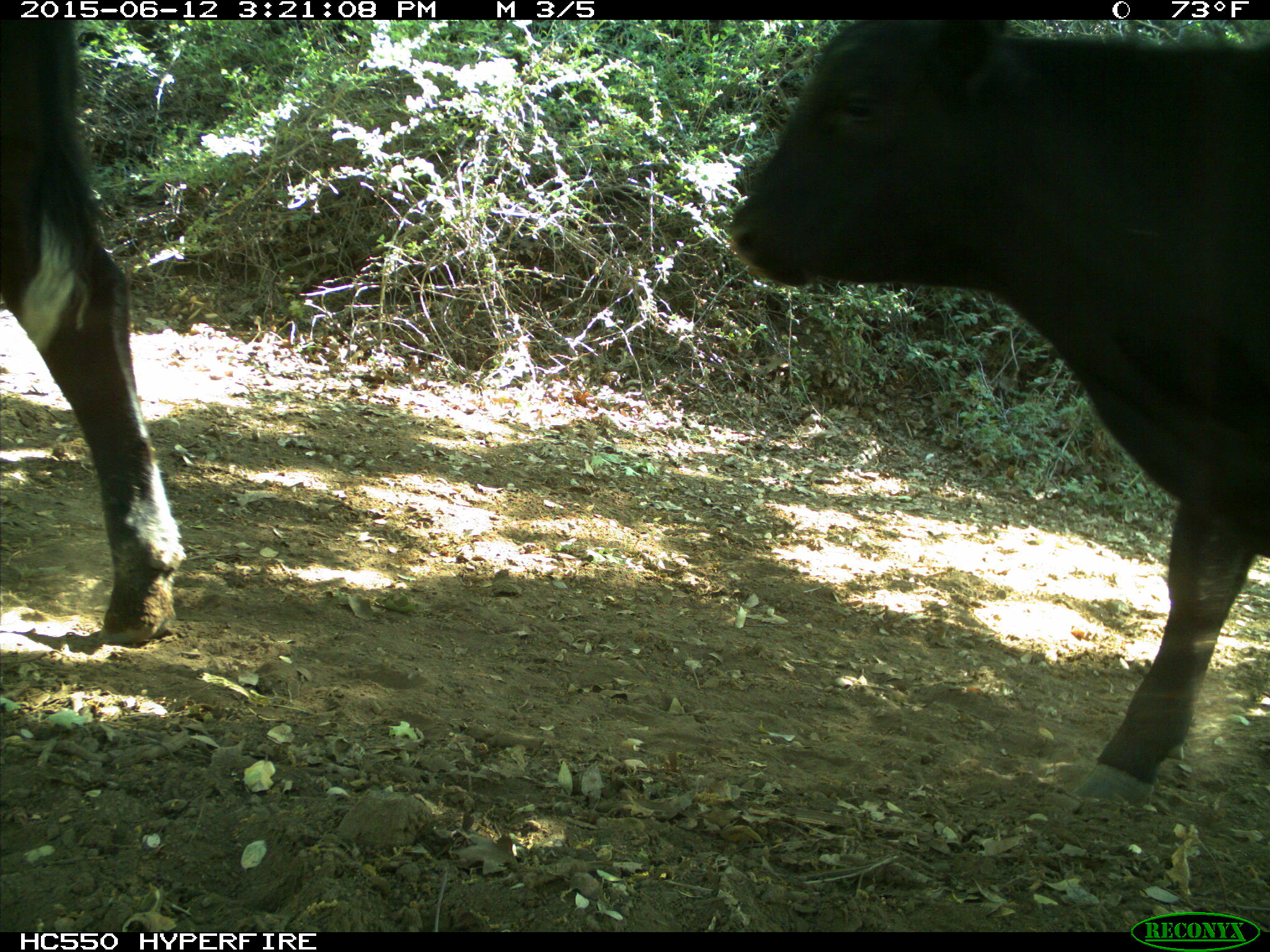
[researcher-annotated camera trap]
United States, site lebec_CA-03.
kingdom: Animalia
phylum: Chordata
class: Mammalia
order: Artiodactyla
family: Bovidae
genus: Bos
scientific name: Bos taurus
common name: domestic cow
Bos taurus (domestic cow).